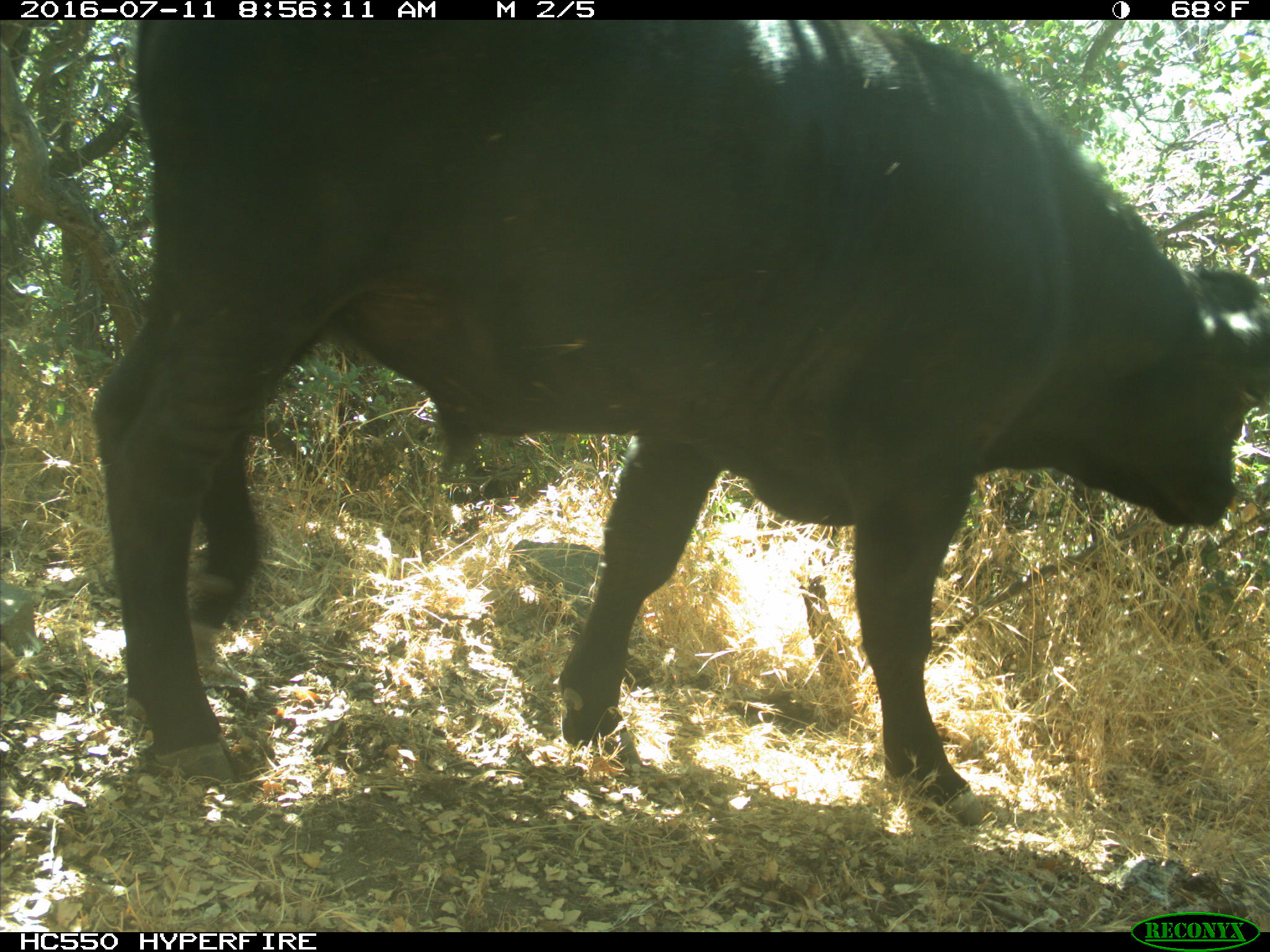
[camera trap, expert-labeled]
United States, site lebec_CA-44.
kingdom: Animalia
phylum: Chordata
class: Mammalia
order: Artiodactyla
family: Bovidae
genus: Bos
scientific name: Bos taurus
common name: domestic cow